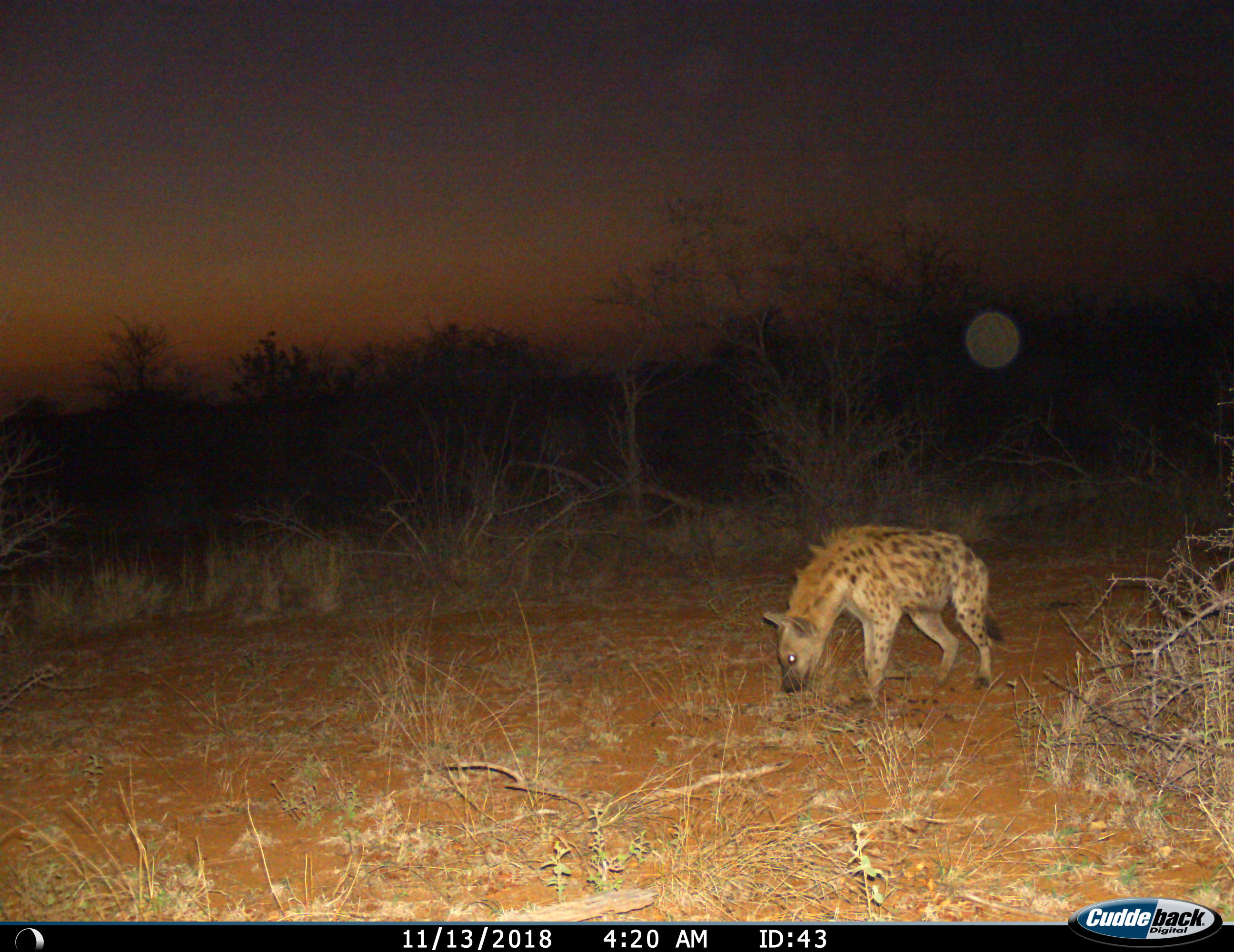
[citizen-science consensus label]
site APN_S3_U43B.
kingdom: Animalia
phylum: Chordata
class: Mammalia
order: Carnivora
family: Hyaenidae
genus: Crocuta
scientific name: Crocuta crocuta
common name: spotted hyena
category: hyenaspotted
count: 1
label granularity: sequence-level